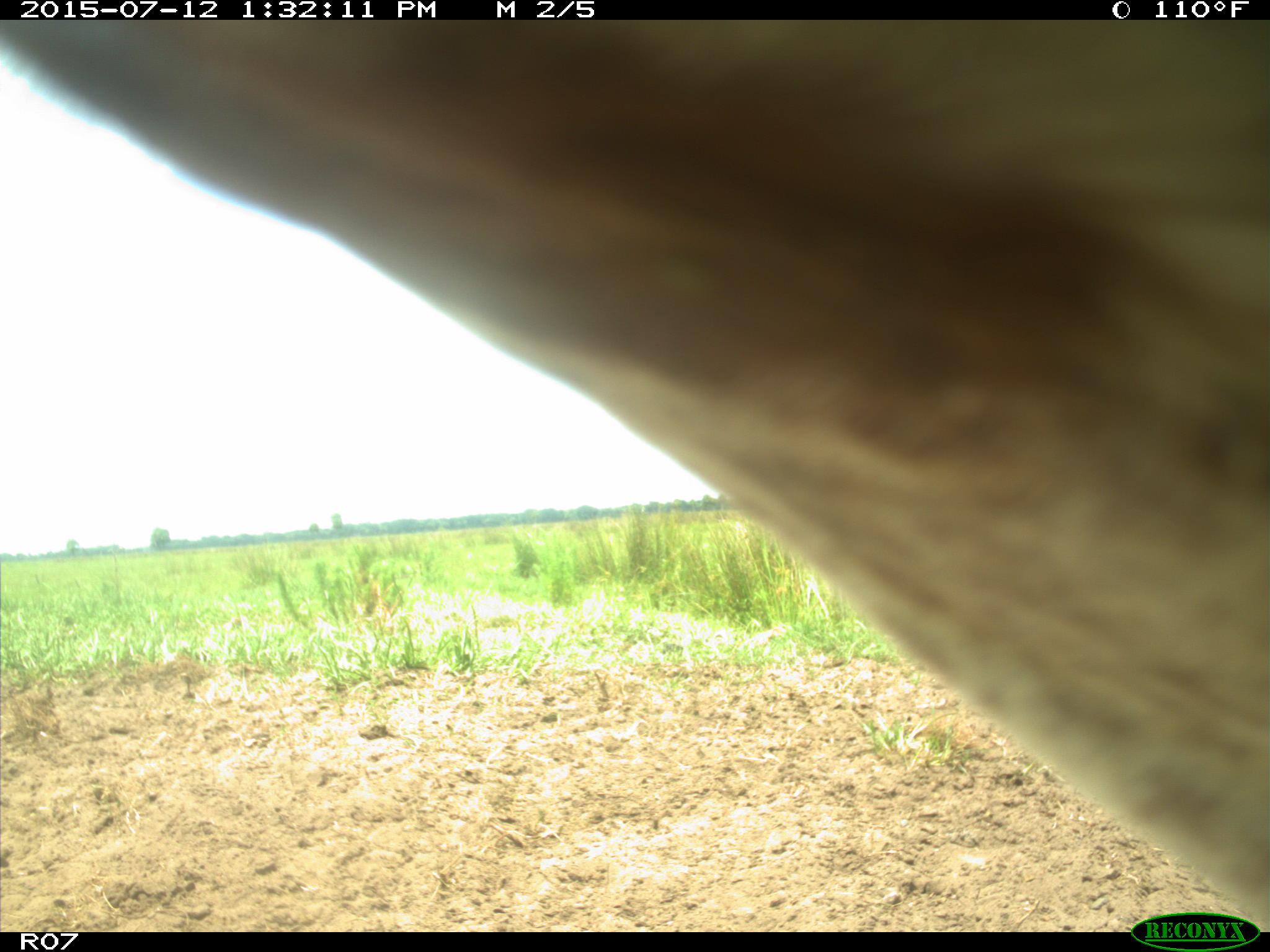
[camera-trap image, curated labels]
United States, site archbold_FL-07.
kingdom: Animalia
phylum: Chordata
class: Mammalia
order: Artiodactyla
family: Bovidae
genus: Bos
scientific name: Bos taurus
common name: domestic cow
Bos taurus (domestic cow).